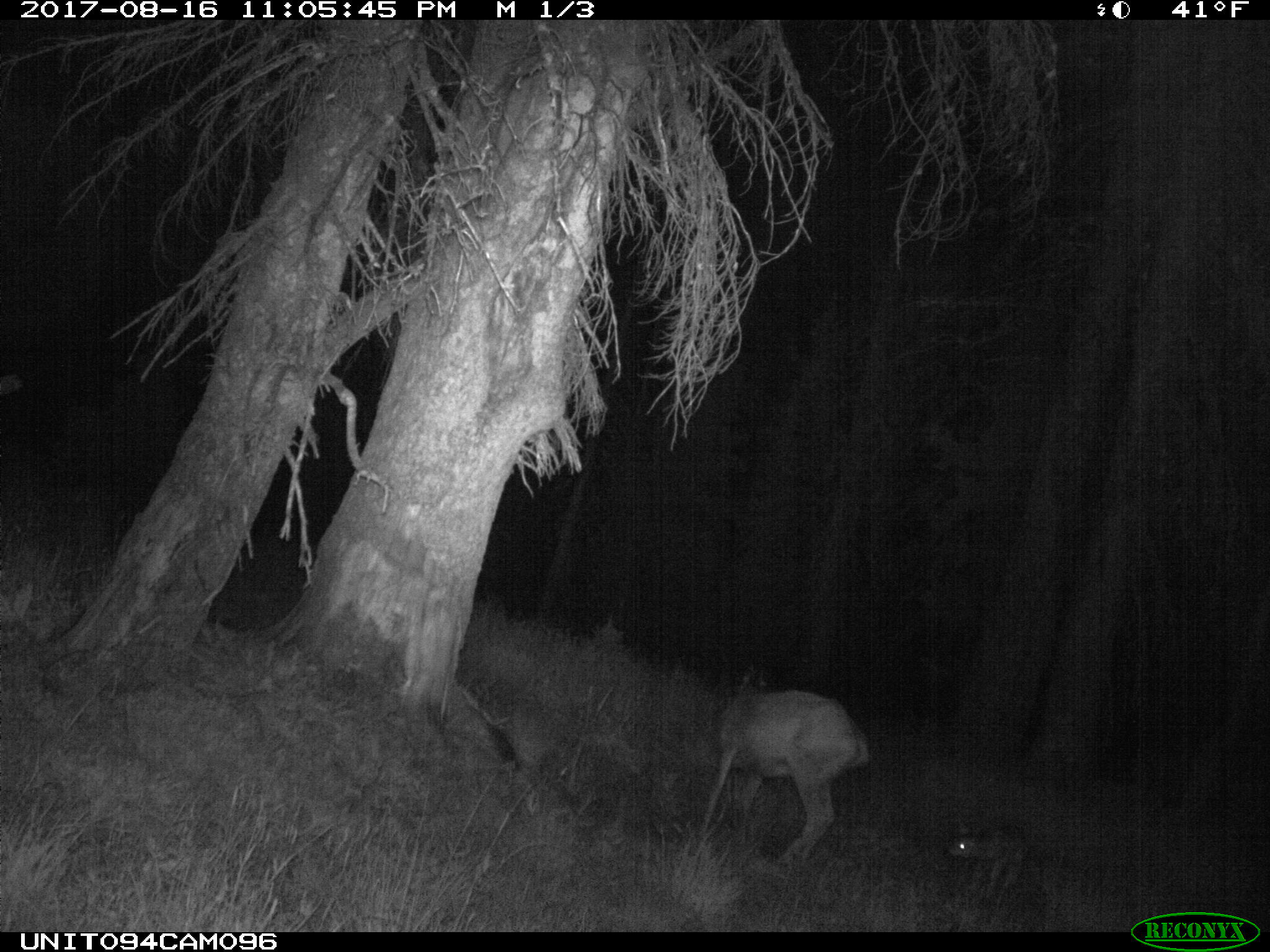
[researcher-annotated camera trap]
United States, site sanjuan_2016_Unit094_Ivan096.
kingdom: Animalia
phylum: Chordata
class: Mammalia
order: Artiodactyla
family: Cervidae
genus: Odocoileus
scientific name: Odocoileus hemionus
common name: mule deer